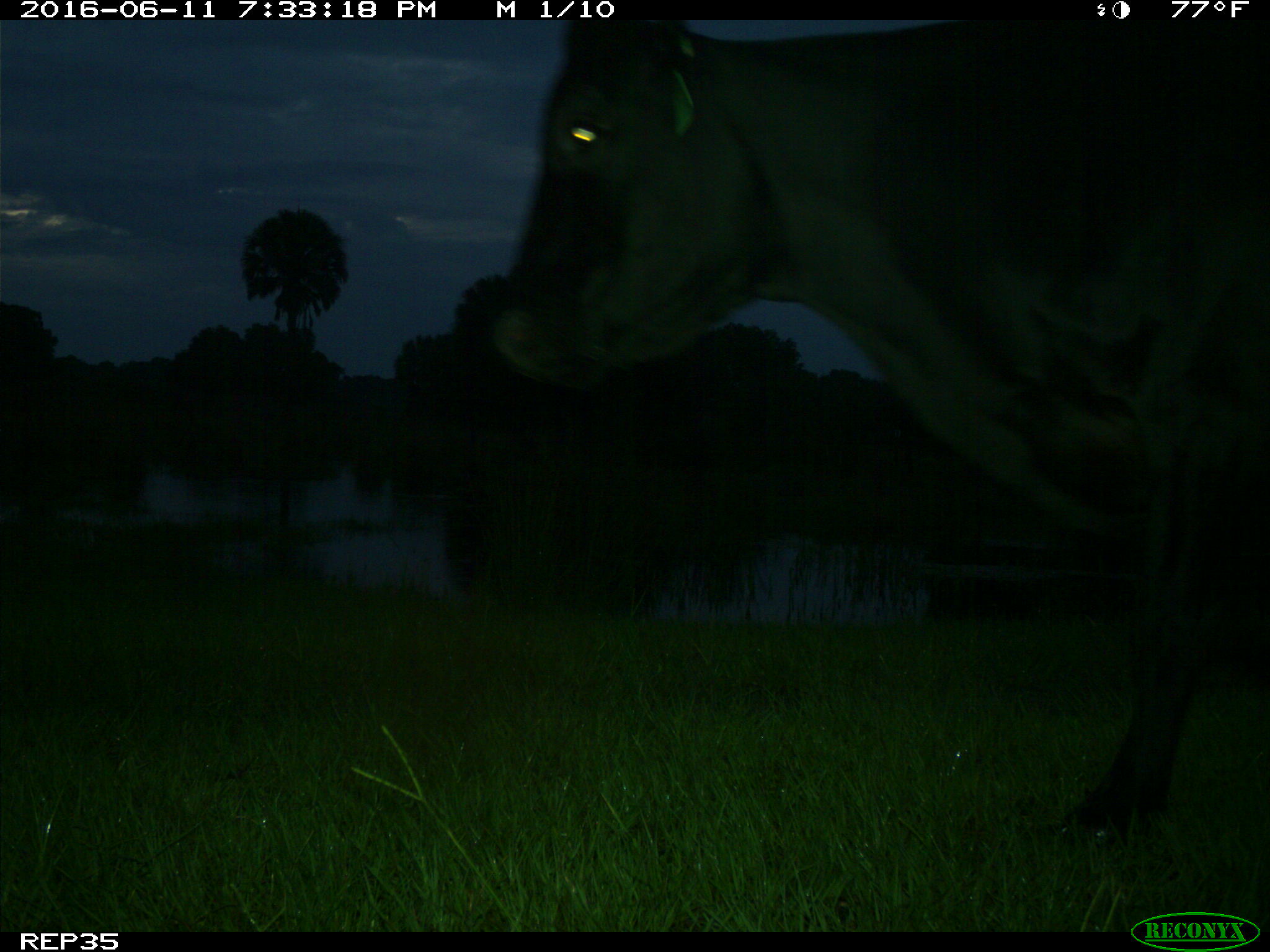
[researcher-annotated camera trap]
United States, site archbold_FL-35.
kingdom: Animalia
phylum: Chordata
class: Mammalia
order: Artiodactyla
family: Bovidae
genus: Bos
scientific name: Bos taurus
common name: domestic cow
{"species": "Bos taurus (domestic cow)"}